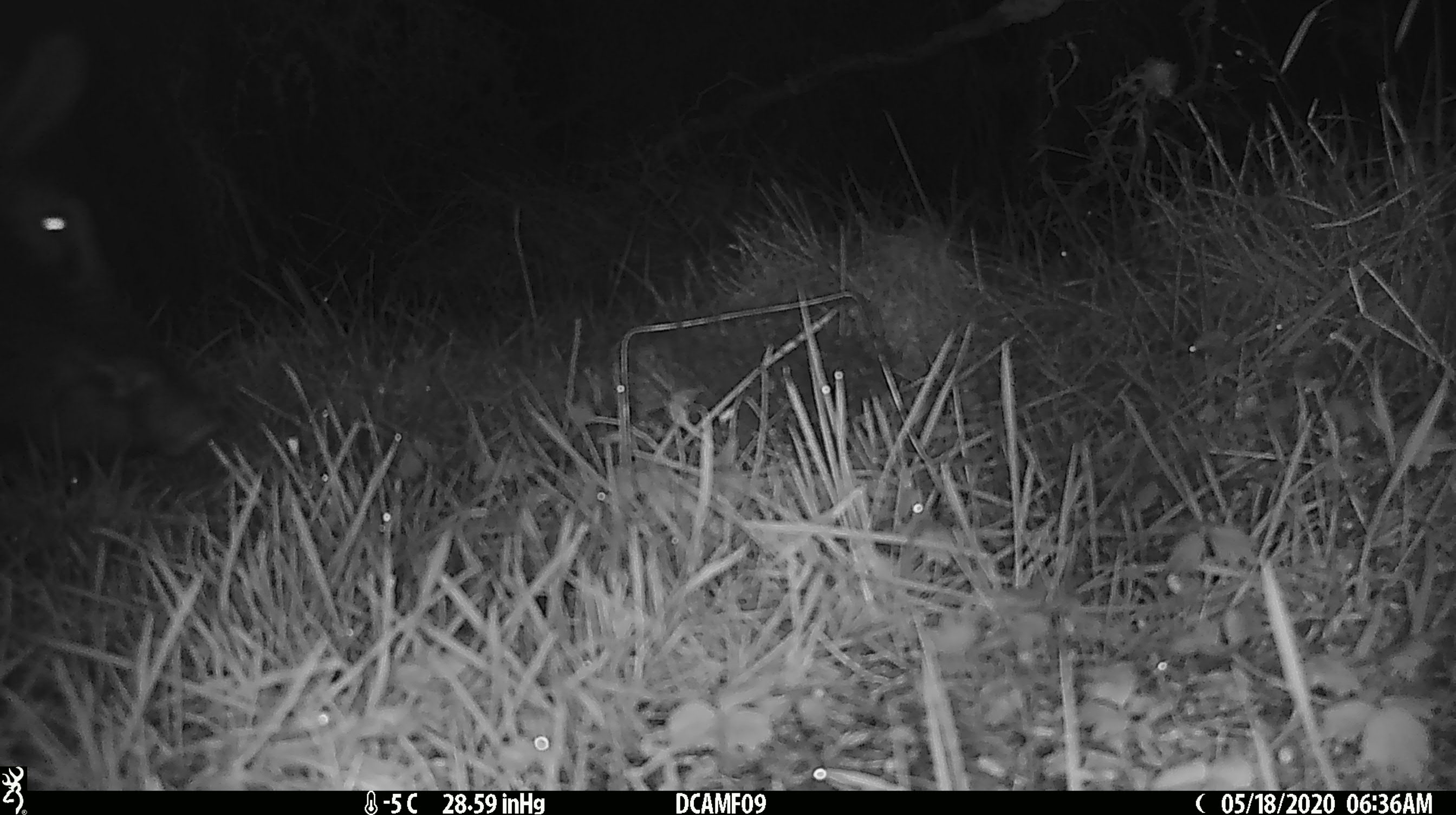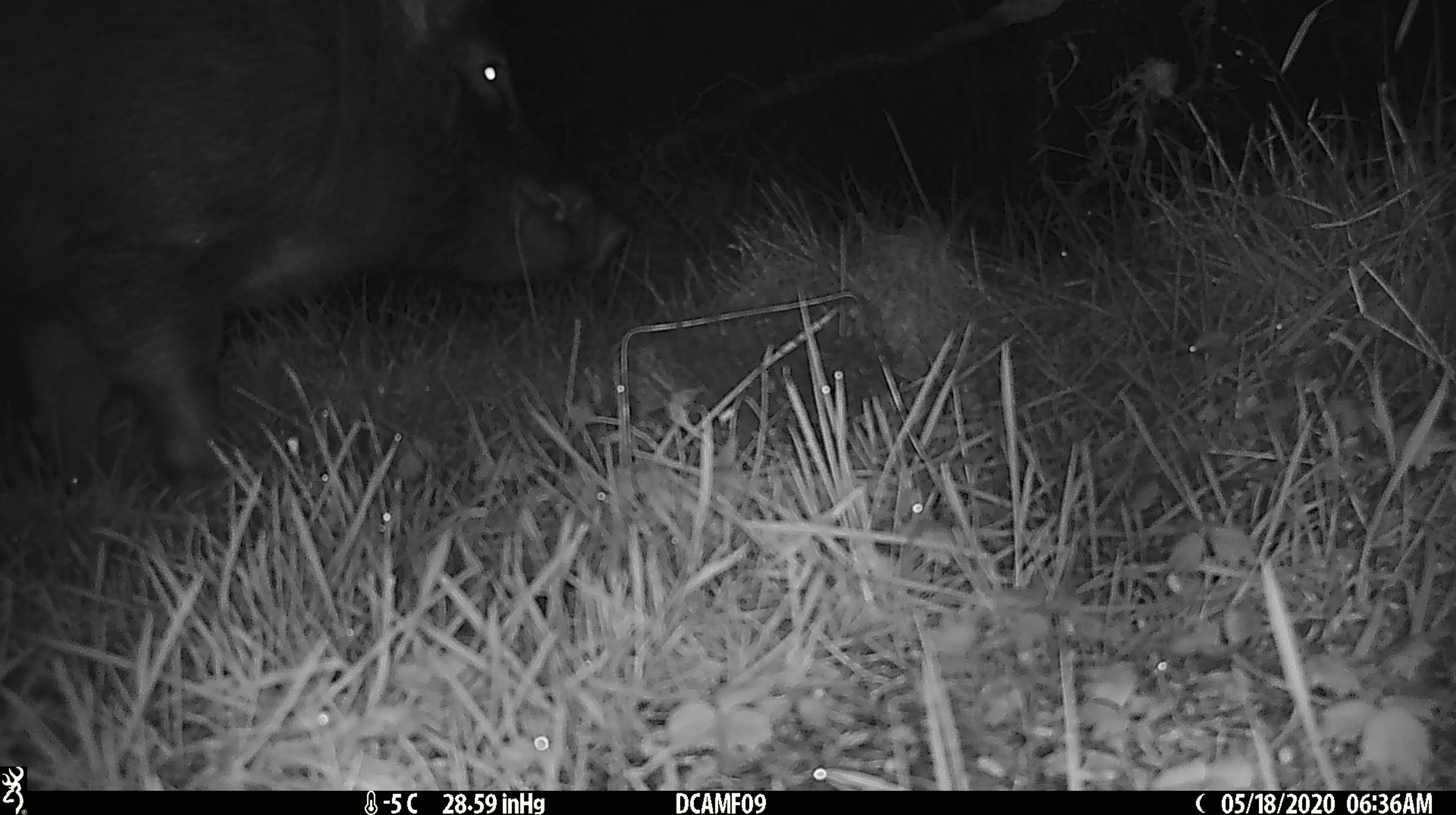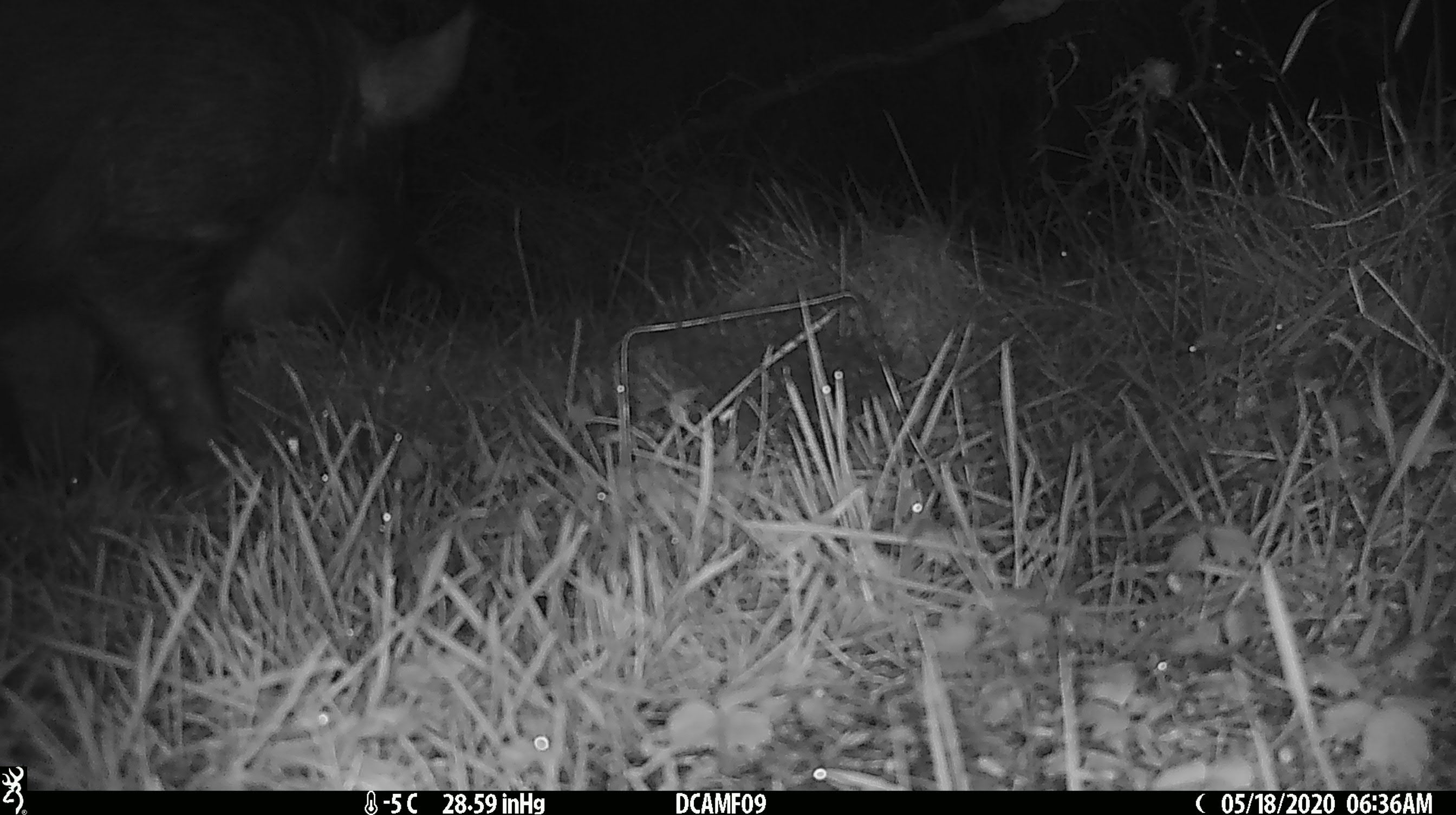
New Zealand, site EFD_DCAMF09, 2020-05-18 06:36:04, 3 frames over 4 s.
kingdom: Animalia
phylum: Chordata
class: Mammalia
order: Artiodactyla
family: Suidae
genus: Sus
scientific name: Sus scrofa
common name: pig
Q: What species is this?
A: Pig (Sus scrofa).